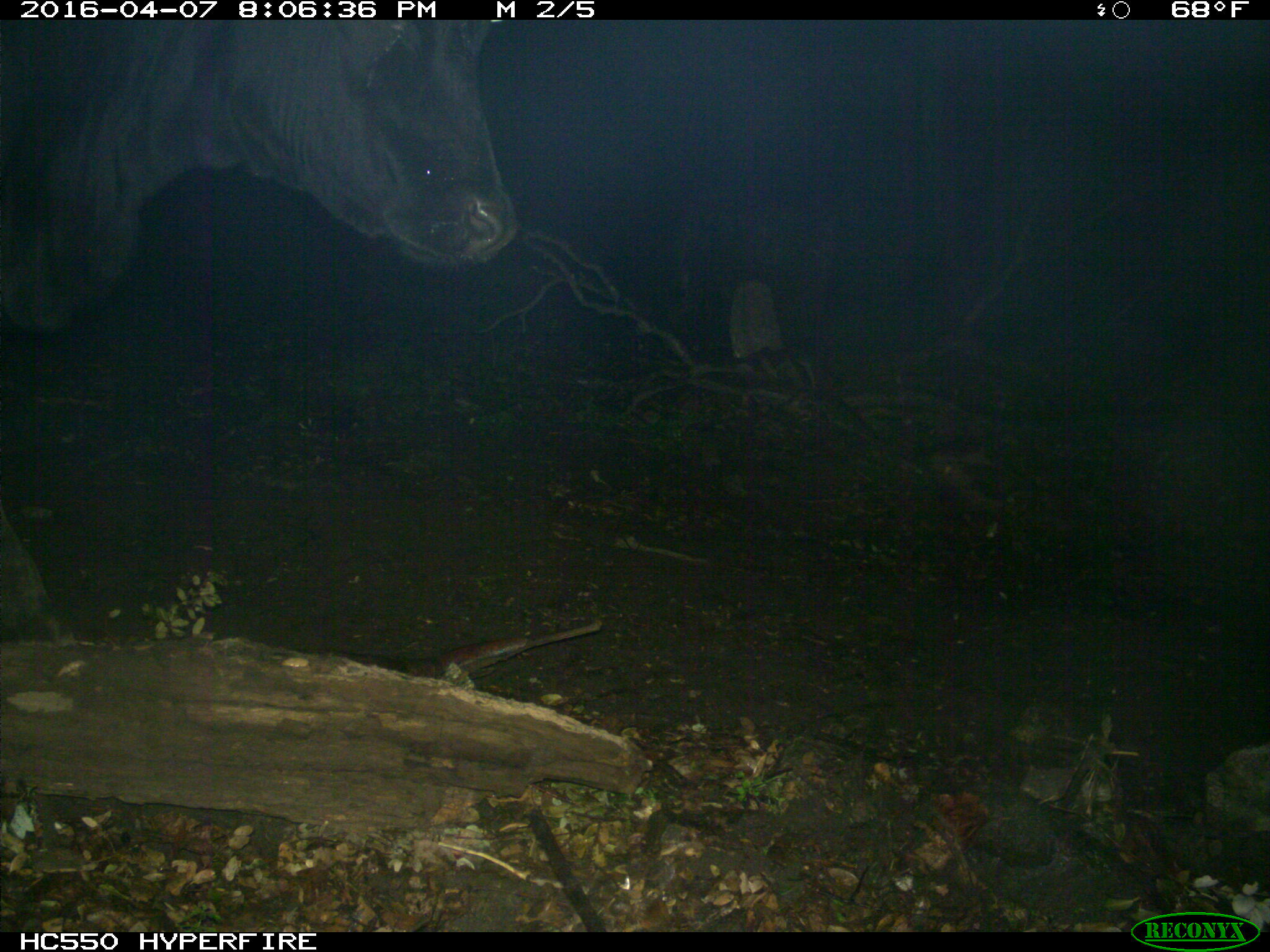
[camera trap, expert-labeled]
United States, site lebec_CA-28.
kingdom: Animalia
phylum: Chordata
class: Mammalia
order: Artiodactyla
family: Bovidae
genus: Bos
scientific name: Bos taurus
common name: domestic cow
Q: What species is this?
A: Bos taurus (domestic cow).